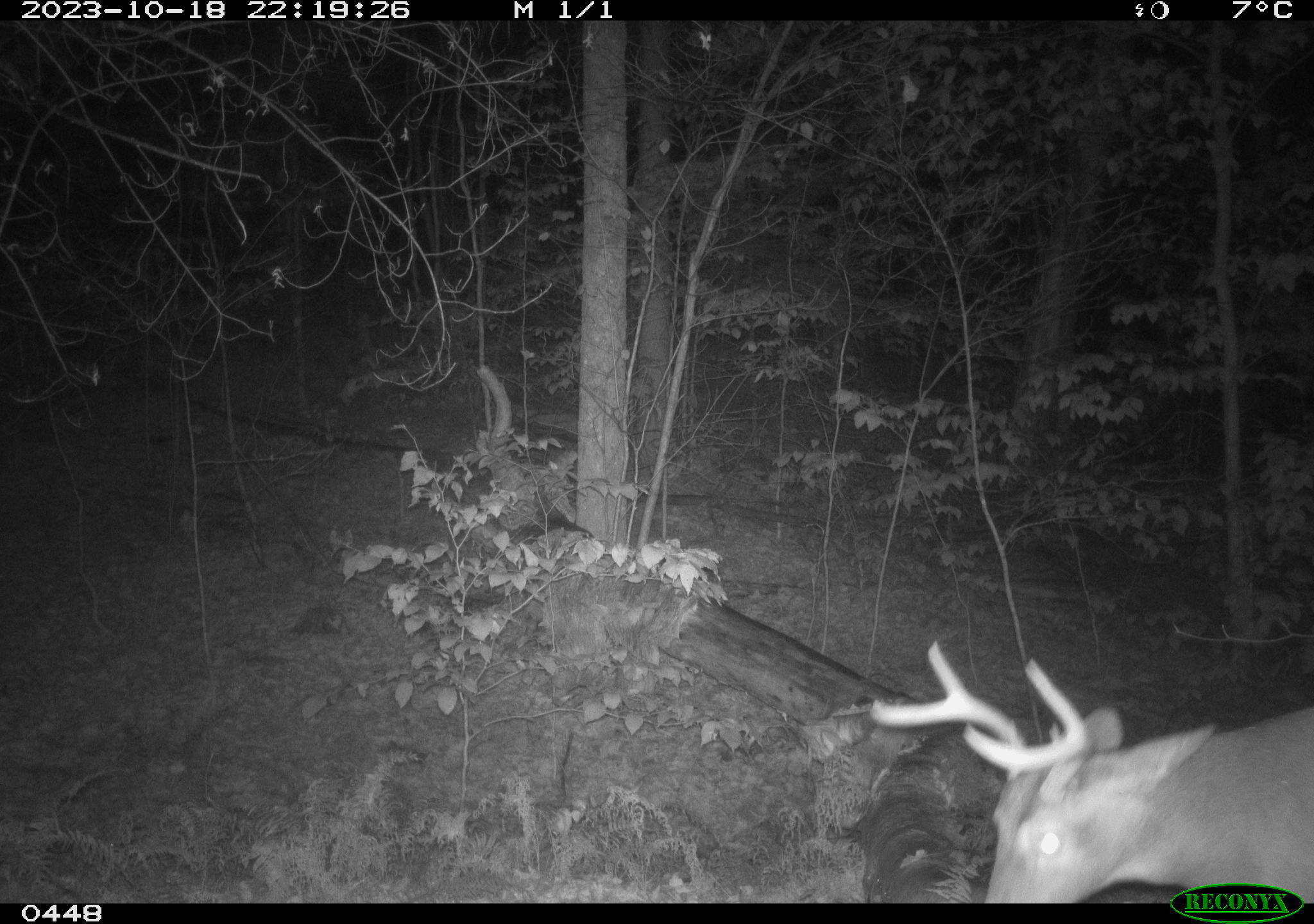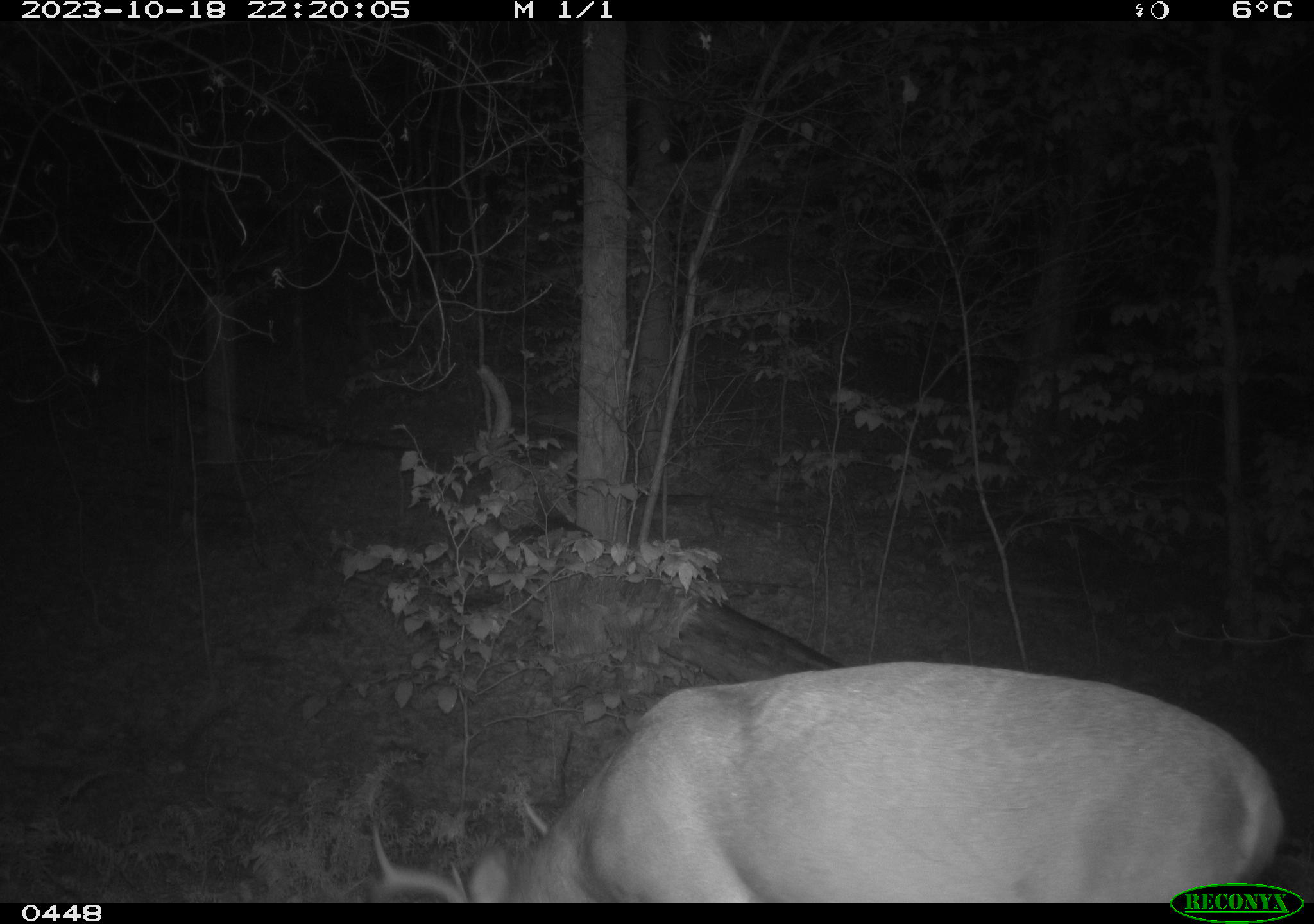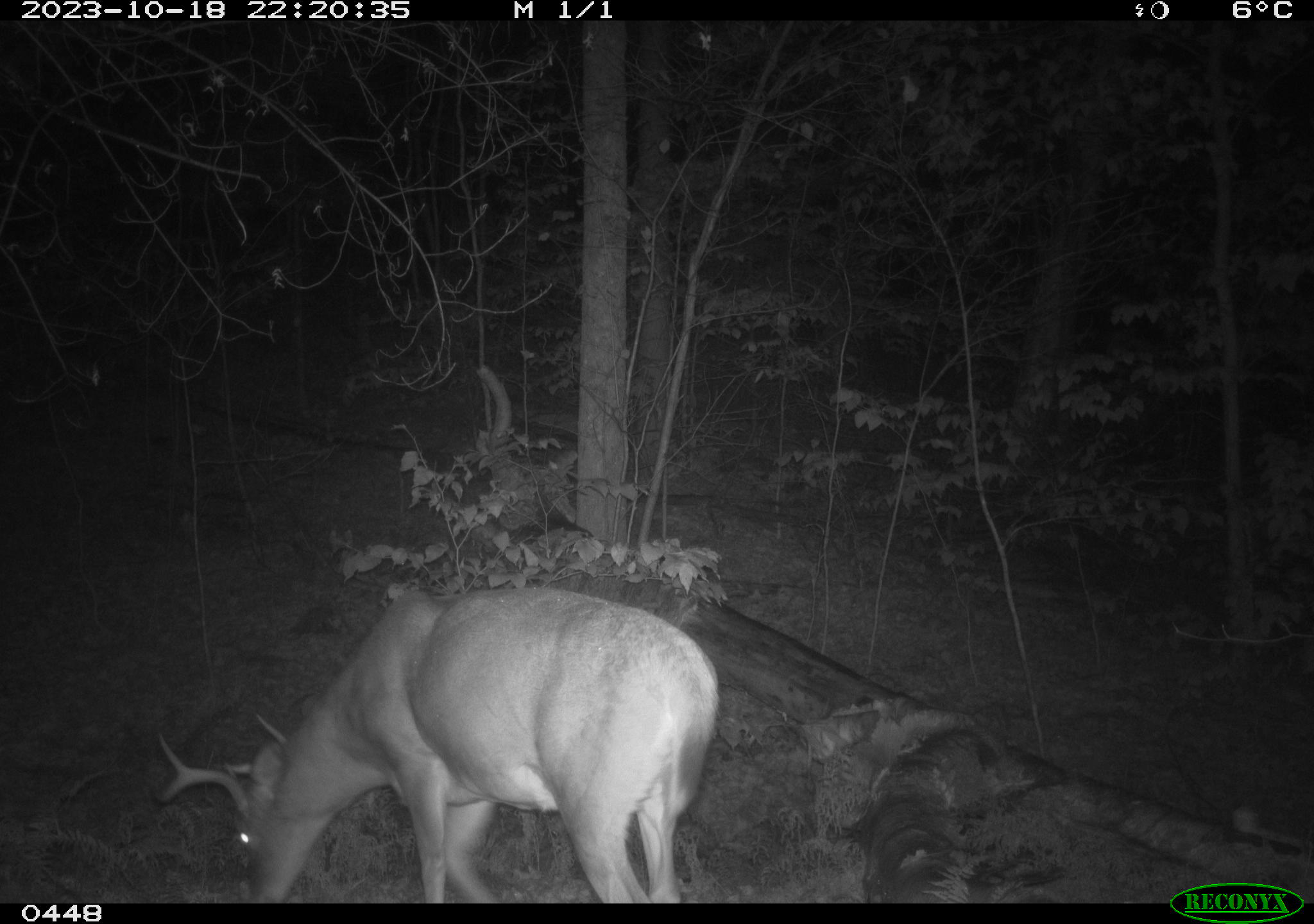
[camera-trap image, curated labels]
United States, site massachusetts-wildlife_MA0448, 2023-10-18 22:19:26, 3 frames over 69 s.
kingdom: Animalia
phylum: Chordata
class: Mammalia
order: Artiodactyla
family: Cervidae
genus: Odocoileus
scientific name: Odocoileus virginianus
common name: white-tailed deer